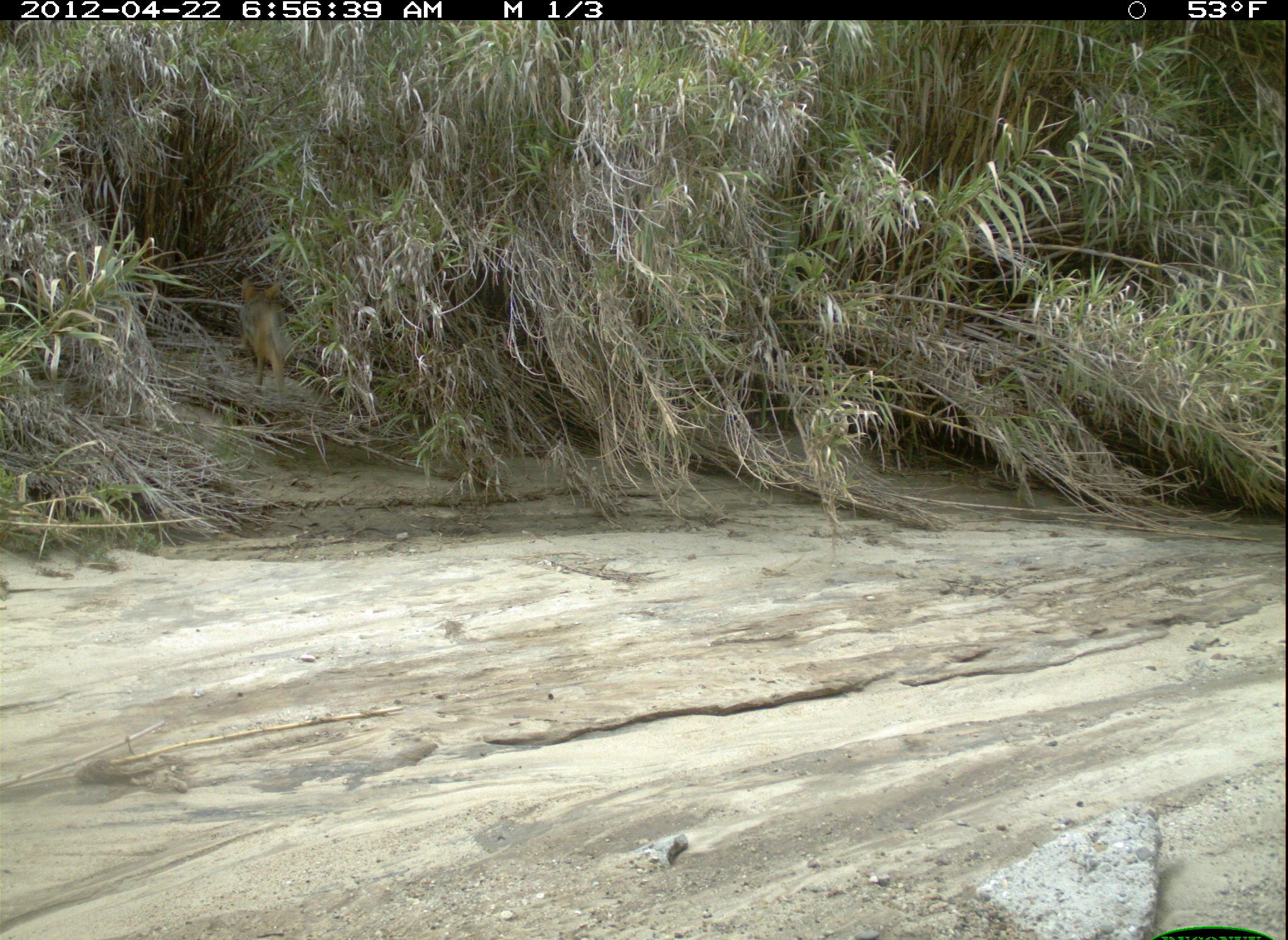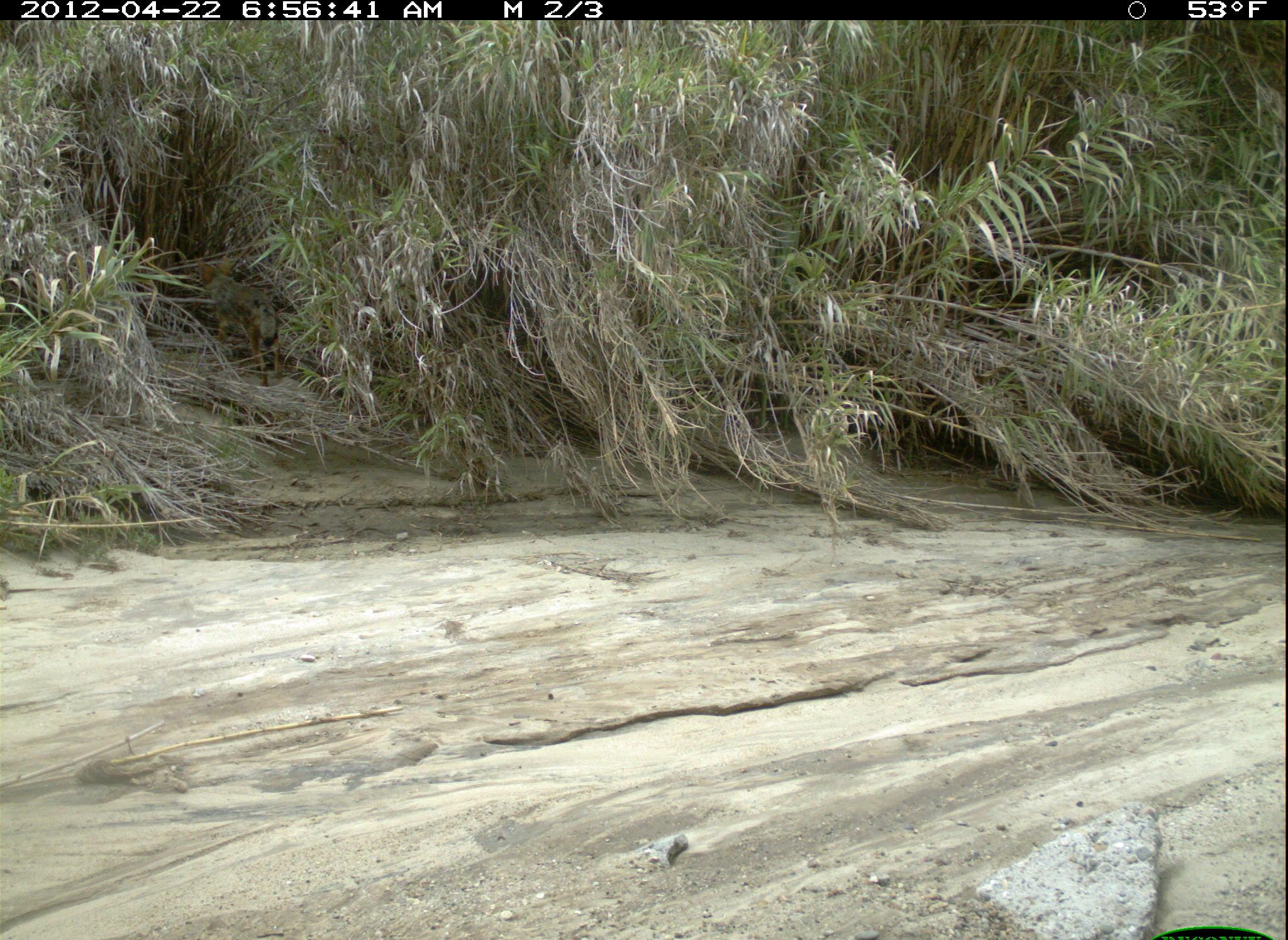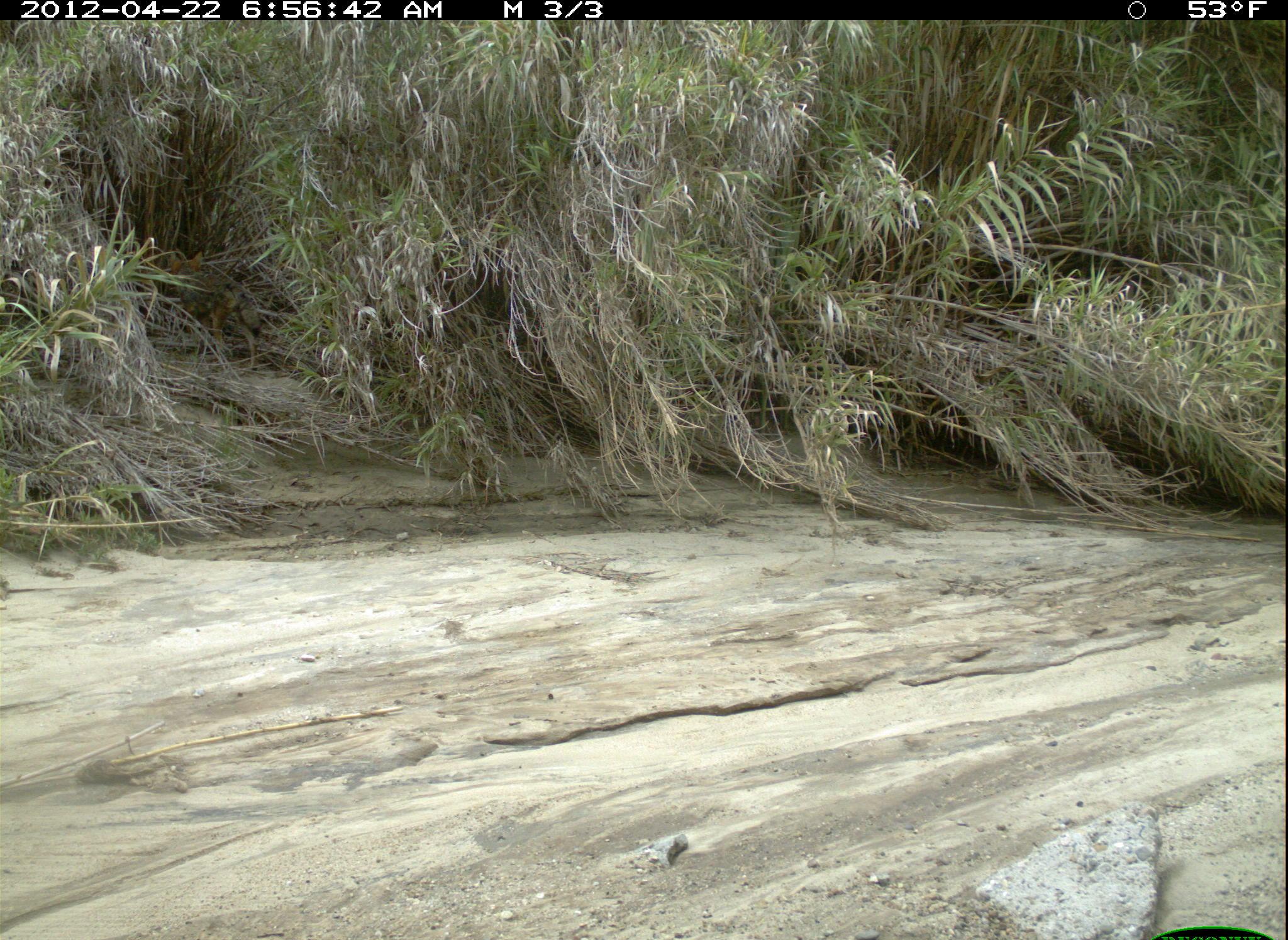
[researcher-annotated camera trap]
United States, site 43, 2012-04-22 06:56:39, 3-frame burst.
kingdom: Animalia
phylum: Chordata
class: Mammalia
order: Carnivora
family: Canidae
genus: Canis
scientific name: Canis latrans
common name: coyote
Coyote (Canis latrans).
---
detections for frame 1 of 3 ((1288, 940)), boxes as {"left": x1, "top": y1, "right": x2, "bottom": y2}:
coyote: {"left": 219, "top": 266, "right": 317, "bottom": 398}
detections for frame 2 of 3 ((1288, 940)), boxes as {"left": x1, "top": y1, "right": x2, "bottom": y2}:
coyote: {"left": 190, "top": 251, "right": 306, "bottom": 395}